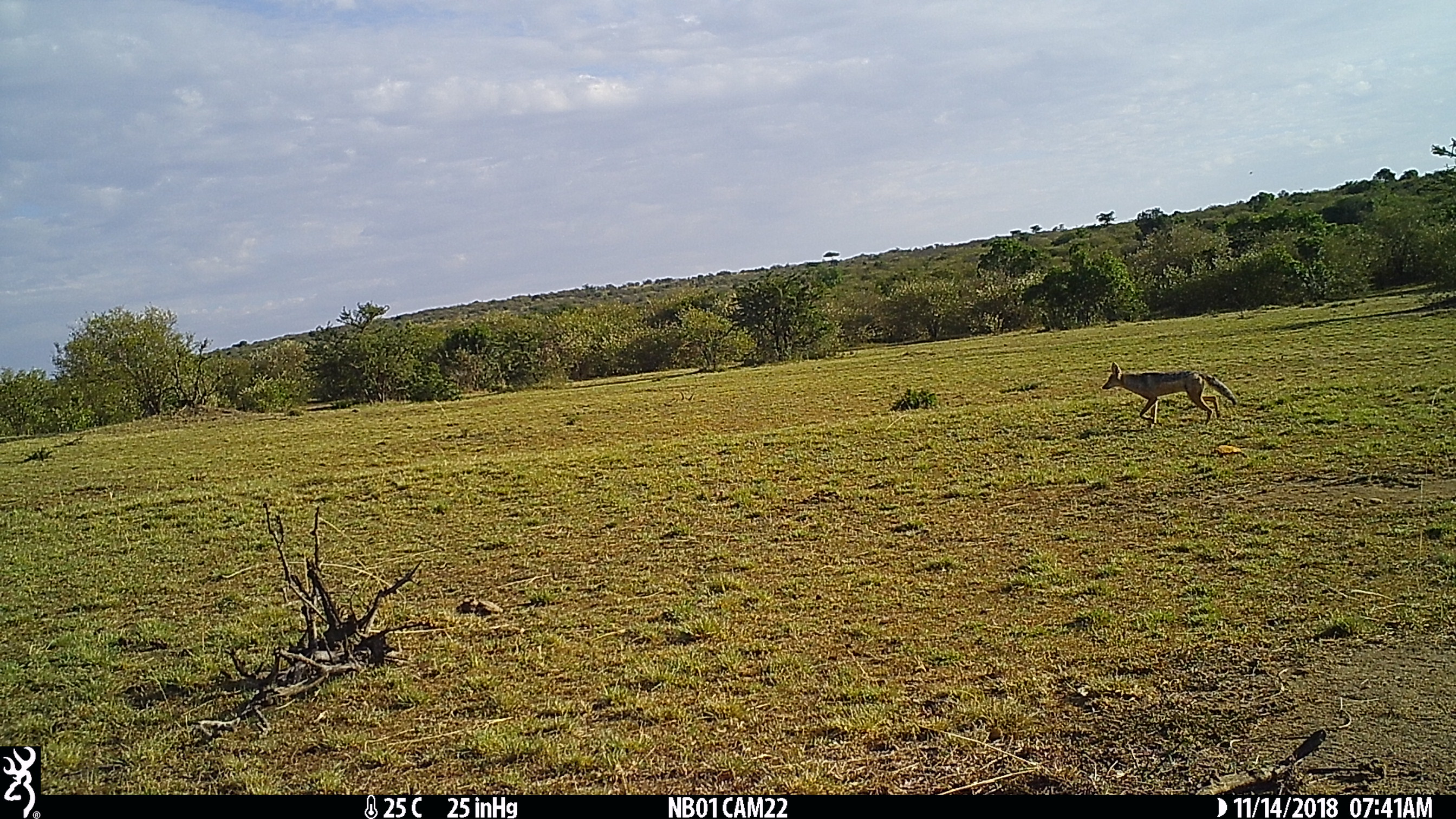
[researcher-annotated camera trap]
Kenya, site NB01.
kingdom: Animalia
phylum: Chordata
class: Mammalia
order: Carnivora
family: Canidae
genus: Lupulella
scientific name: Lupulella mesomelas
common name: black-backed jackal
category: jackal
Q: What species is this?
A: Jackal (black-backed jackal) (Lupulella mesomelas).